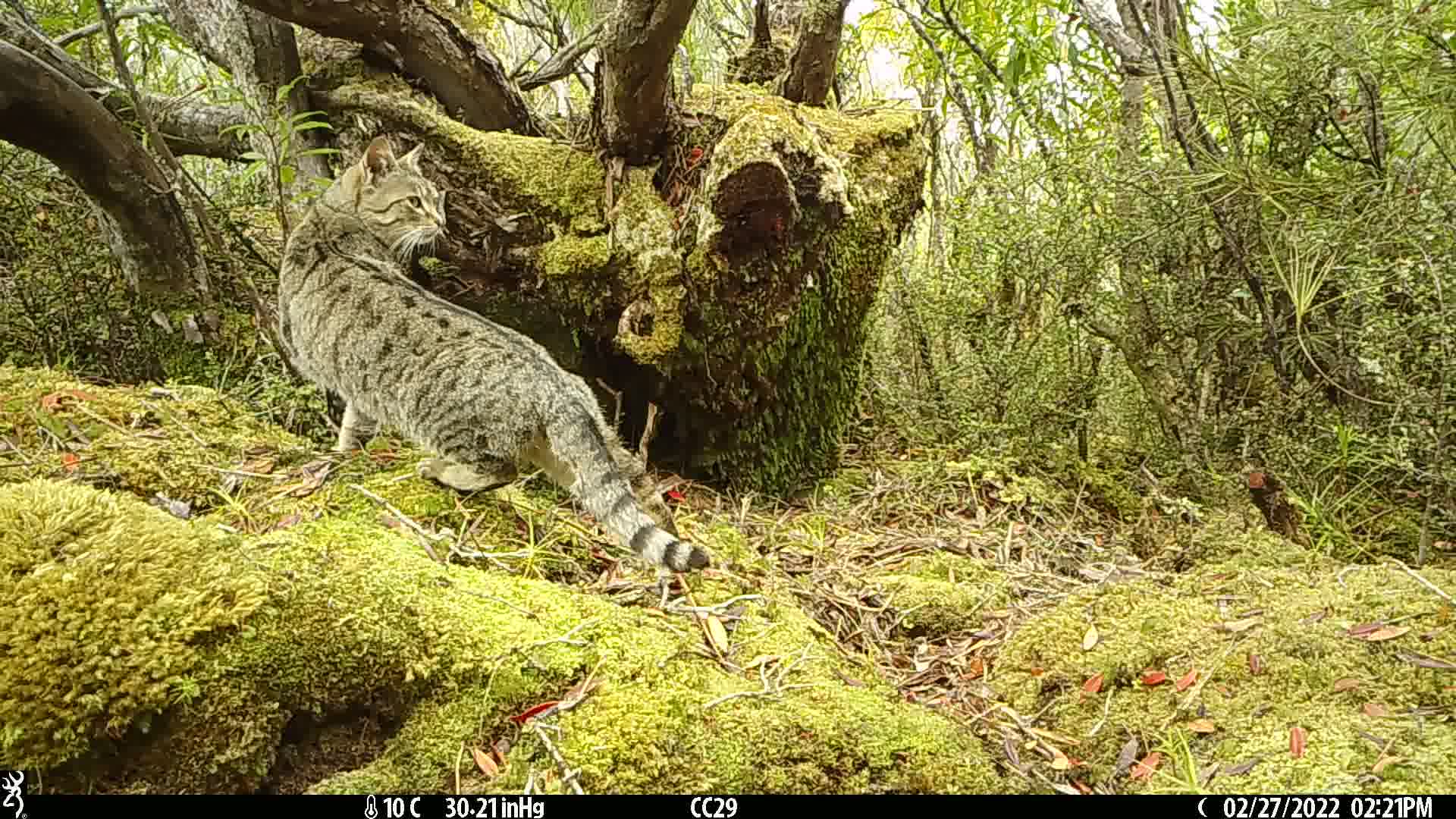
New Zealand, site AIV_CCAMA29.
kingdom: Animalia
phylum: Chordata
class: Mammalia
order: Carnivora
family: Felidae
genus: Felis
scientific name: Felis catus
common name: domestic cat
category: cat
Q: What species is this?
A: Cat (domestic cat) (Felis catus).